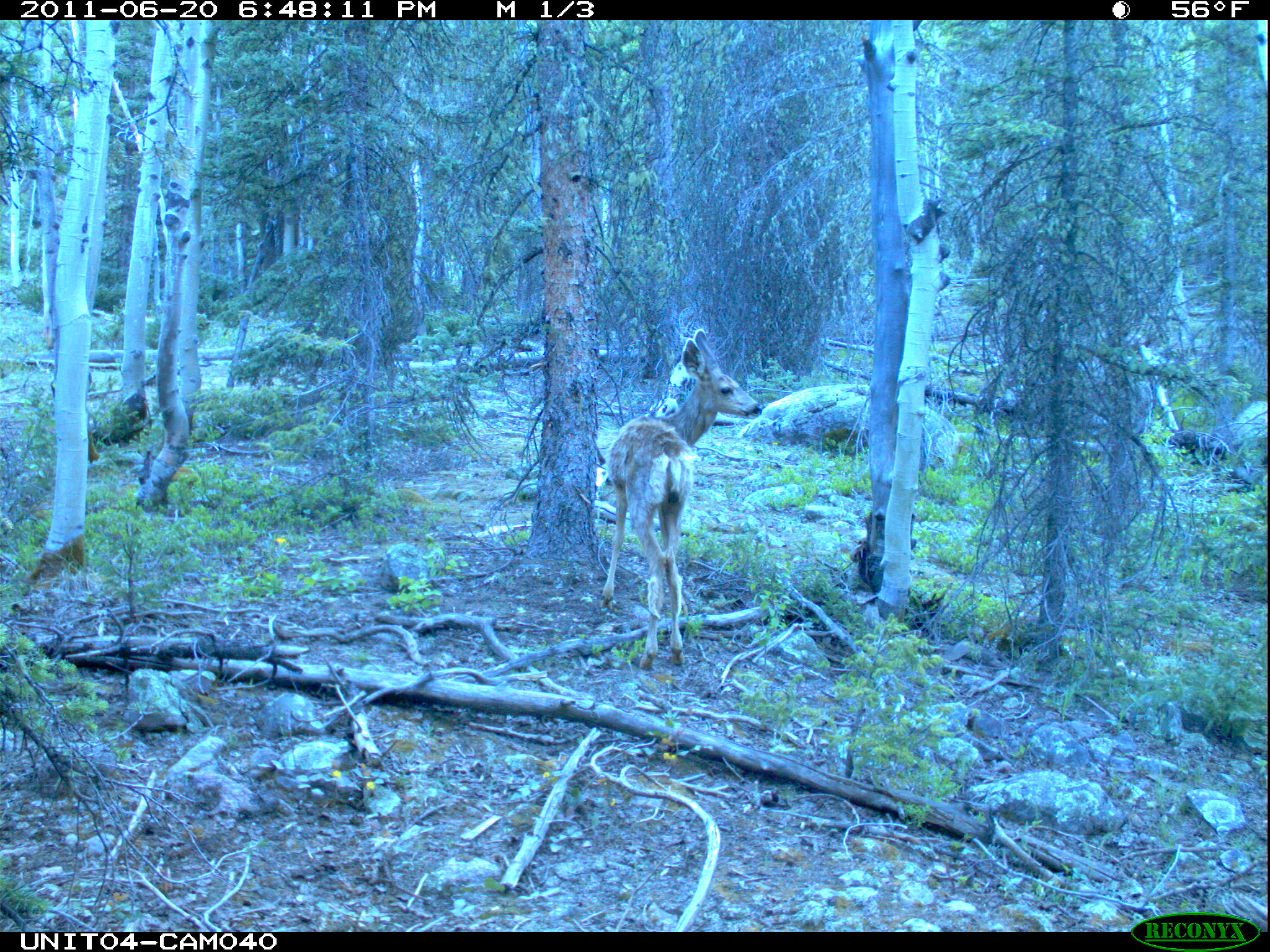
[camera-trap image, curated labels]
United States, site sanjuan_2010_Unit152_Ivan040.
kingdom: Animalia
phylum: Chordata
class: Mammalia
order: Artiodactyla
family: Cervidae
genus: Odocoileus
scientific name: Odocoileus hemionus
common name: mule deer